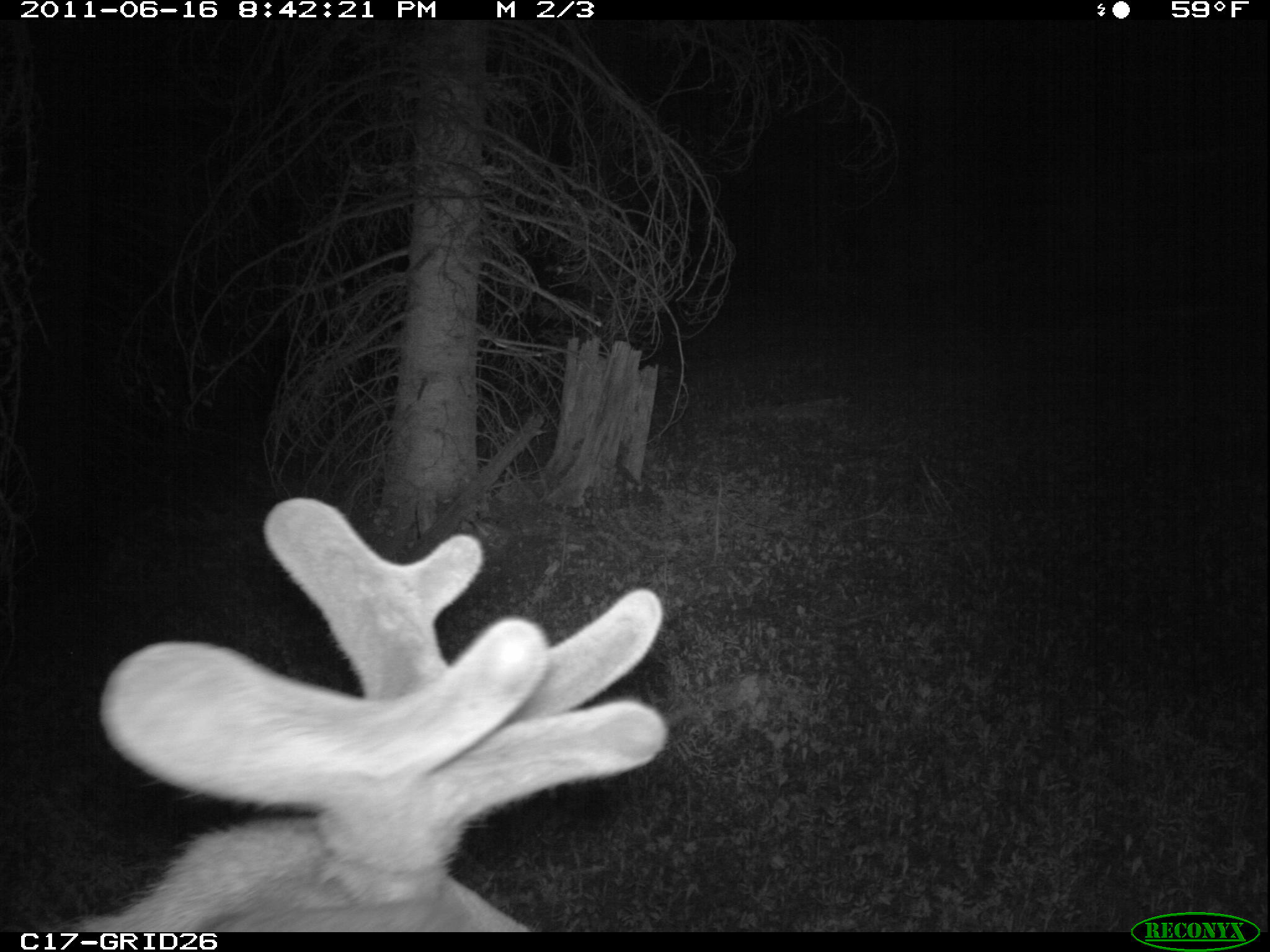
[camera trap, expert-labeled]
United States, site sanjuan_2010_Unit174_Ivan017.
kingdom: Animalia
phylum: Chordata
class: Mammalia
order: Artiodactyla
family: Cervidae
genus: Cervus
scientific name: Cervus elaphus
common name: red deer